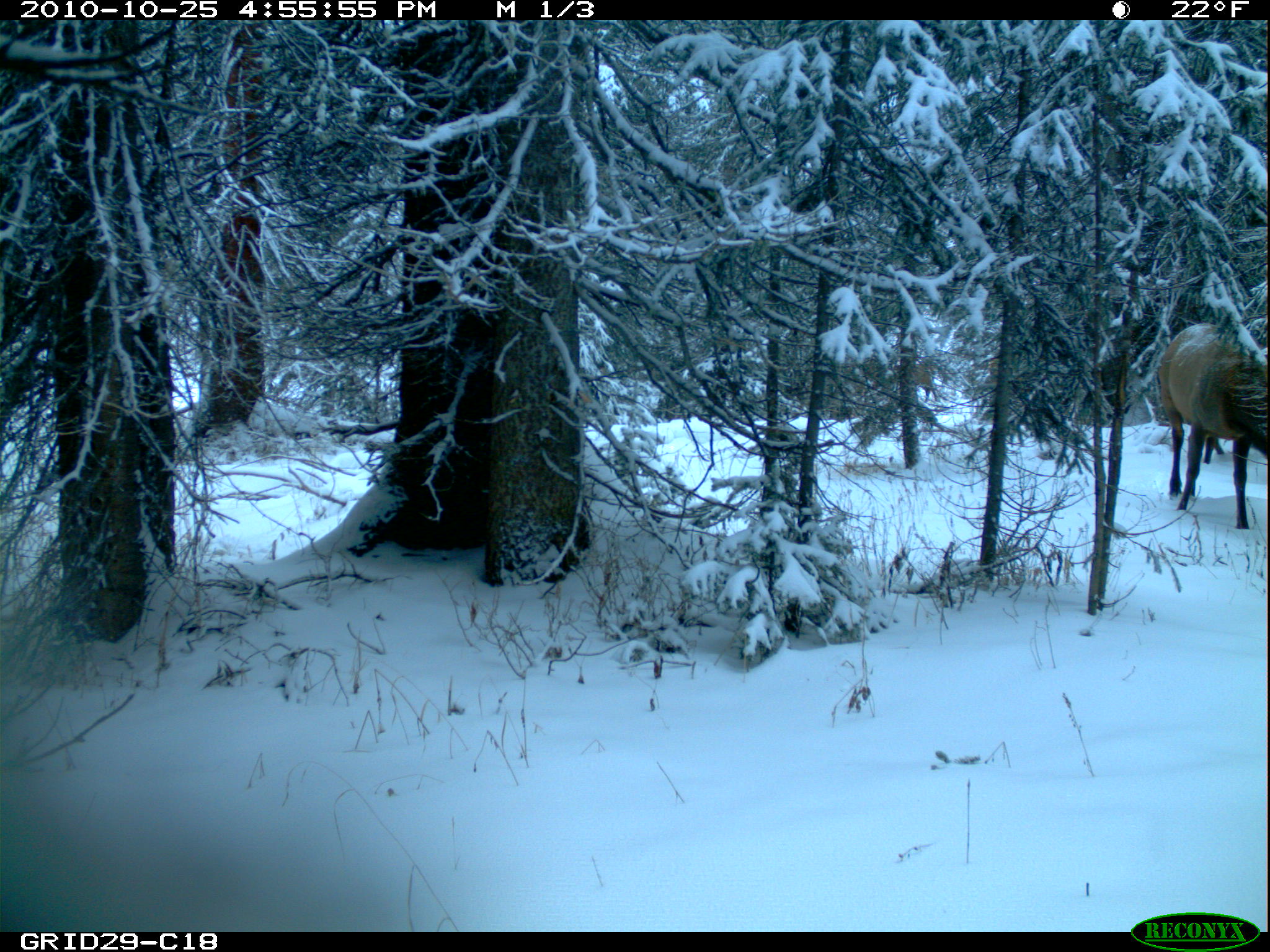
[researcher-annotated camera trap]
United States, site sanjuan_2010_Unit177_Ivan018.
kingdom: Animalia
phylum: Chordata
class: Mammalia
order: Artiodactyla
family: Cervidae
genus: Cervus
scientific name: Cervus elaphus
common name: red deer